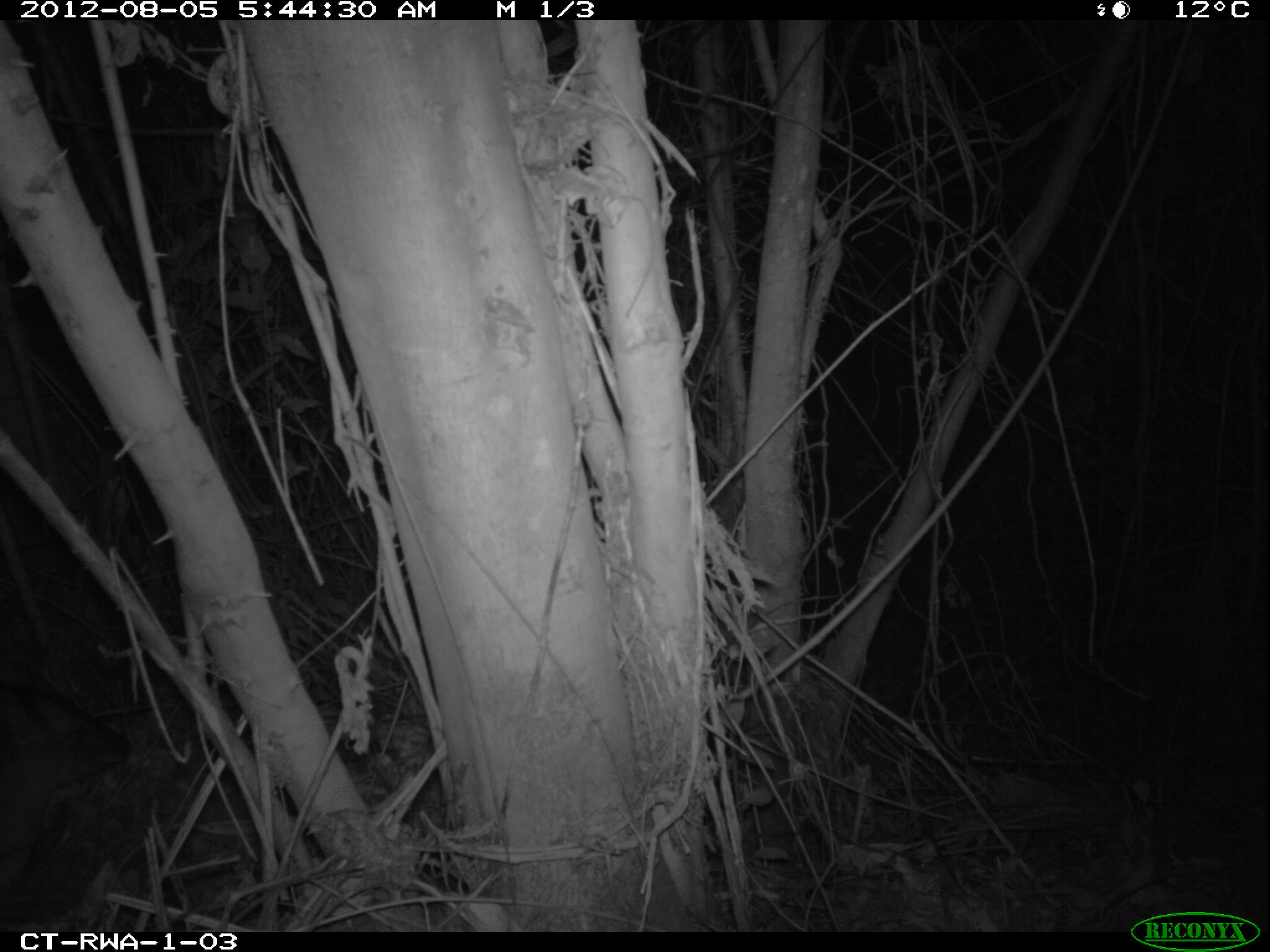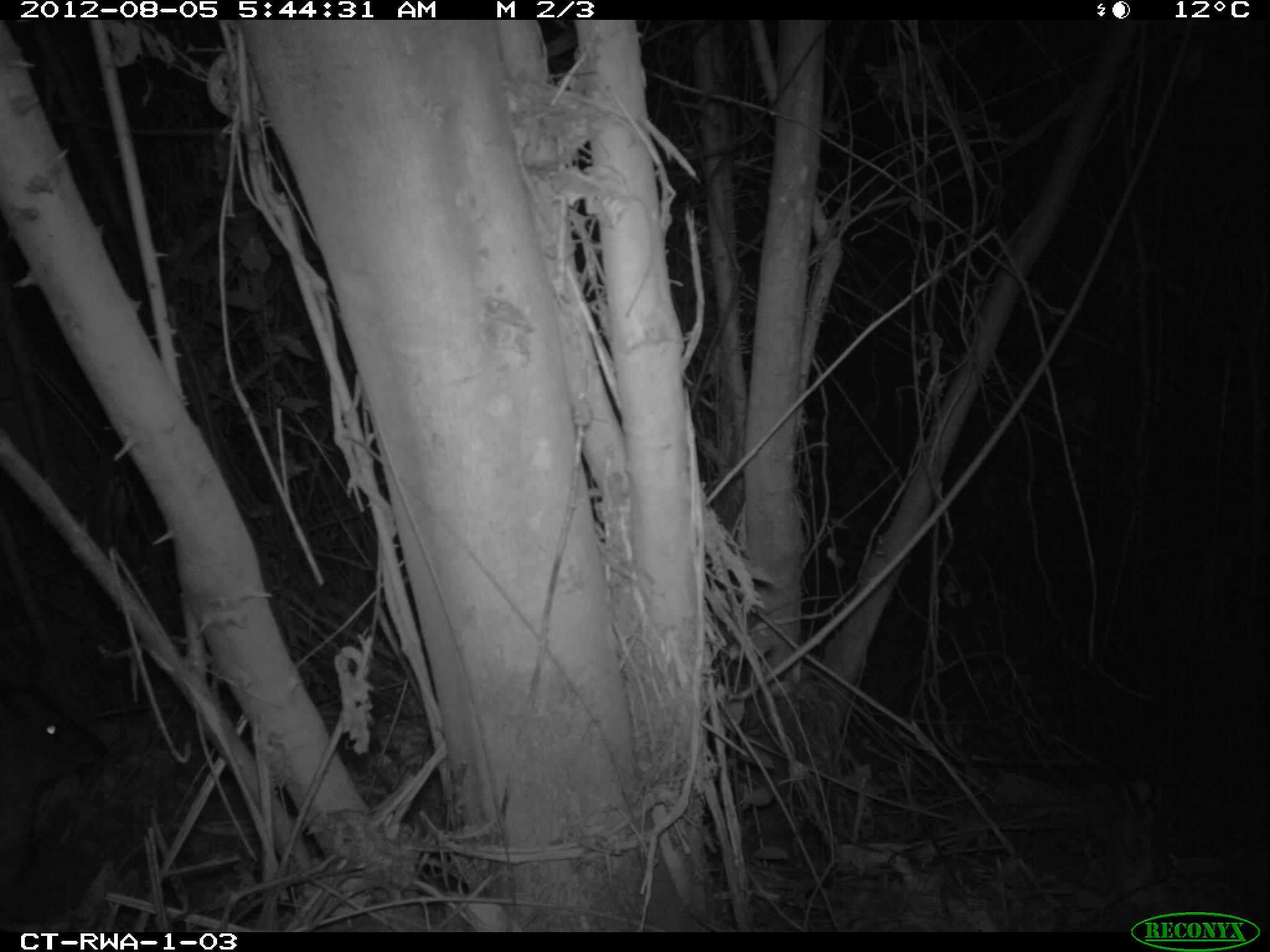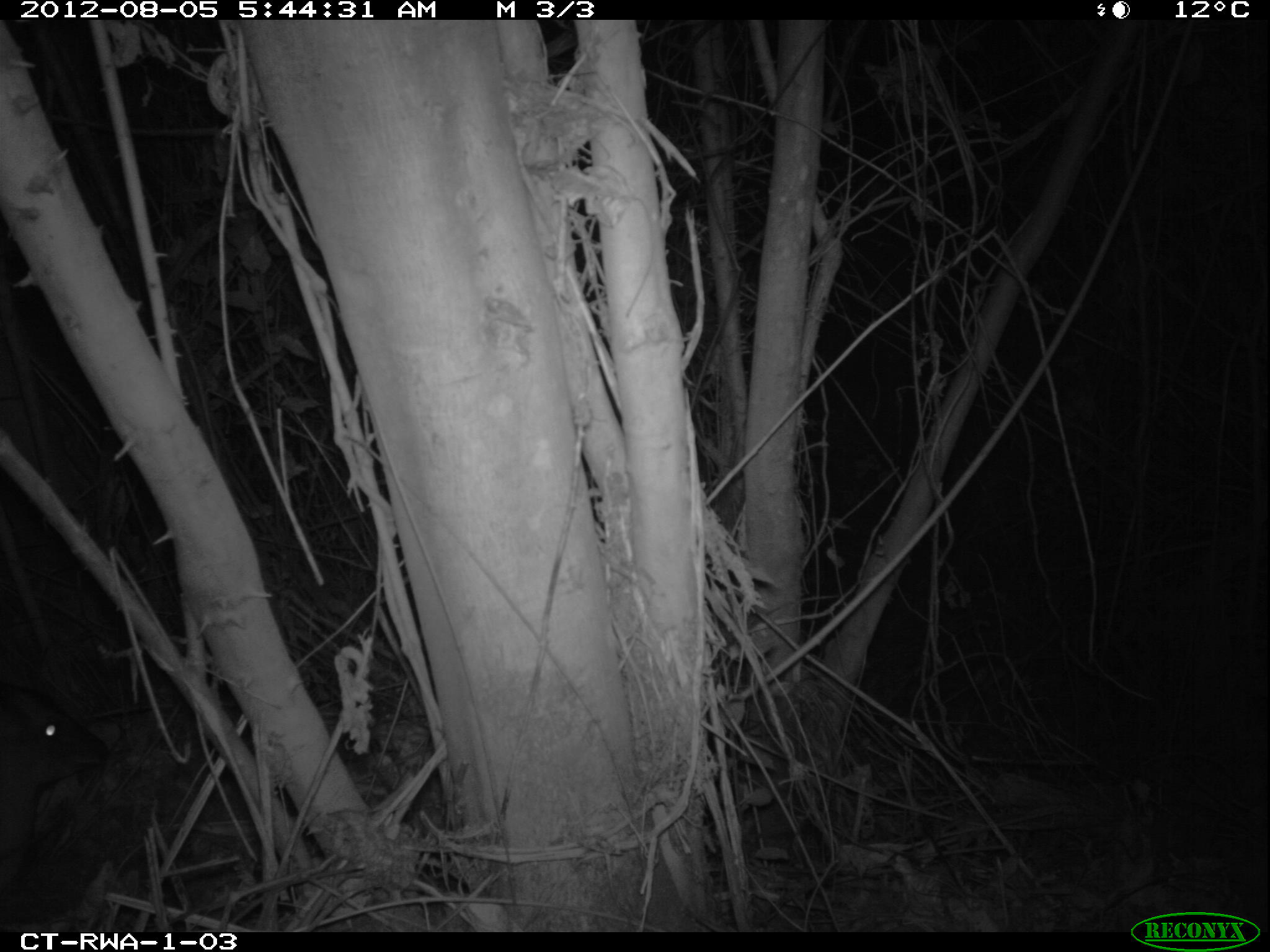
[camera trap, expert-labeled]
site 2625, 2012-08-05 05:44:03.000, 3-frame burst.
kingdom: Animalia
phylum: Chordata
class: Mammalia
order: Artiodactyla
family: Bovidae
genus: Cephalophus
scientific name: Cephalophus nigrifrons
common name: black-fronted duiker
Cephalophus nigrifrons (black-fronted duiker), count 1.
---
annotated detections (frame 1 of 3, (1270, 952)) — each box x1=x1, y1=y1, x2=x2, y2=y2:
cephalophus nigrifrons: x1=0, y1=677, x2=131, y2=895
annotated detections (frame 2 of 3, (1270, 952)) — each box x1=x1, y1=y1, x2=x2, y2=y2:
cephalophus nigrifrons: x1=0, y1=678, x2=108, y2=893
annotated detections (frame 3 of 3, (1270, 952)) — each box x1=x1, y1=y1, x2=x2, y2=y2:
cephalophus nigrifrons: x1=1, y1=682, x2=110, y2=893